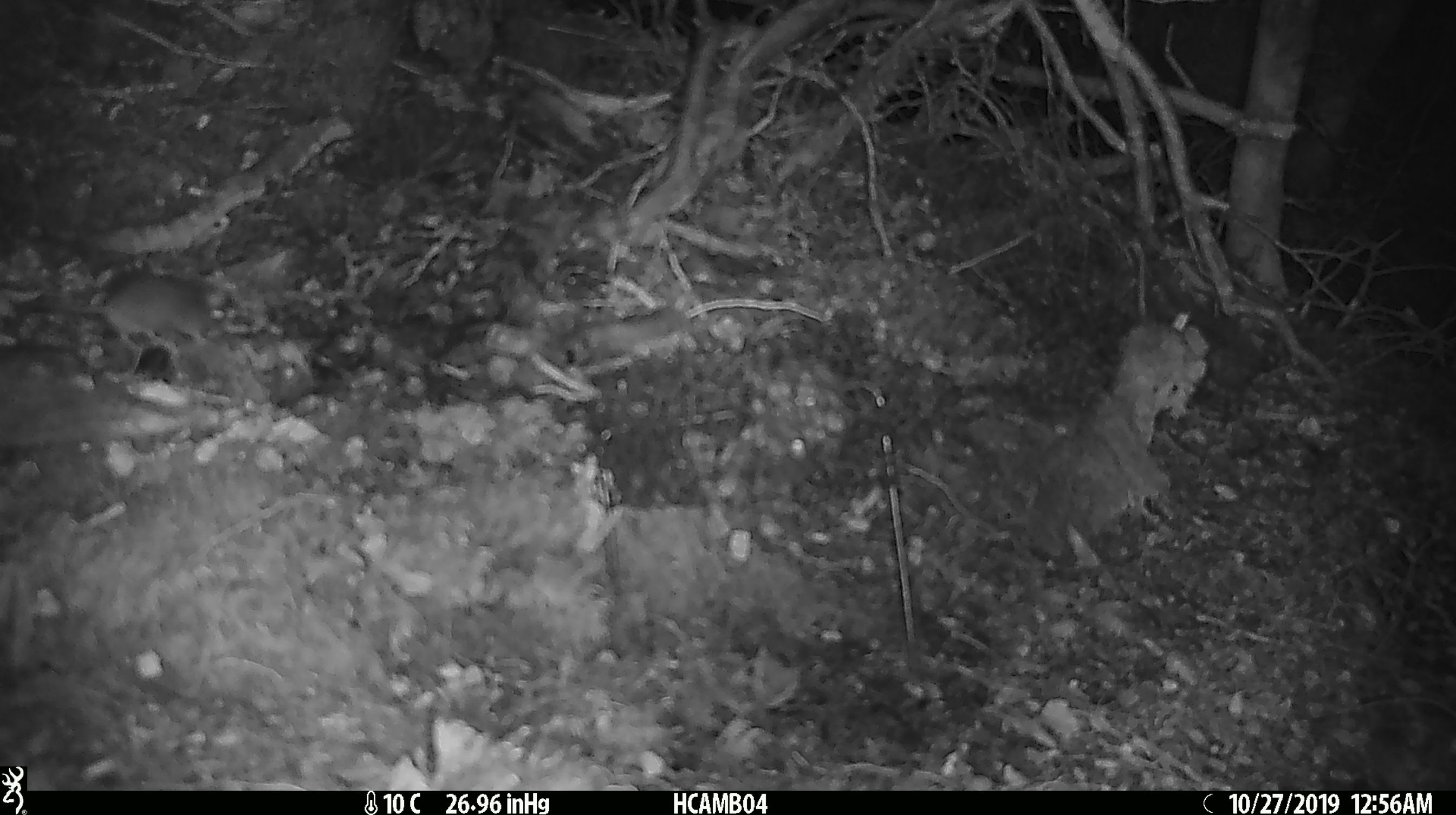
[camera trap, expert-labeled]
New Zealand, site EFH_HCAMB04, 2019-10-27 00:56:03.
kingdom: Animalia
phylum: Chordata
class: Mammalia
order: Rodentia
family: Muridae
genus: Mus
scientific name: Mus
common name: mouse